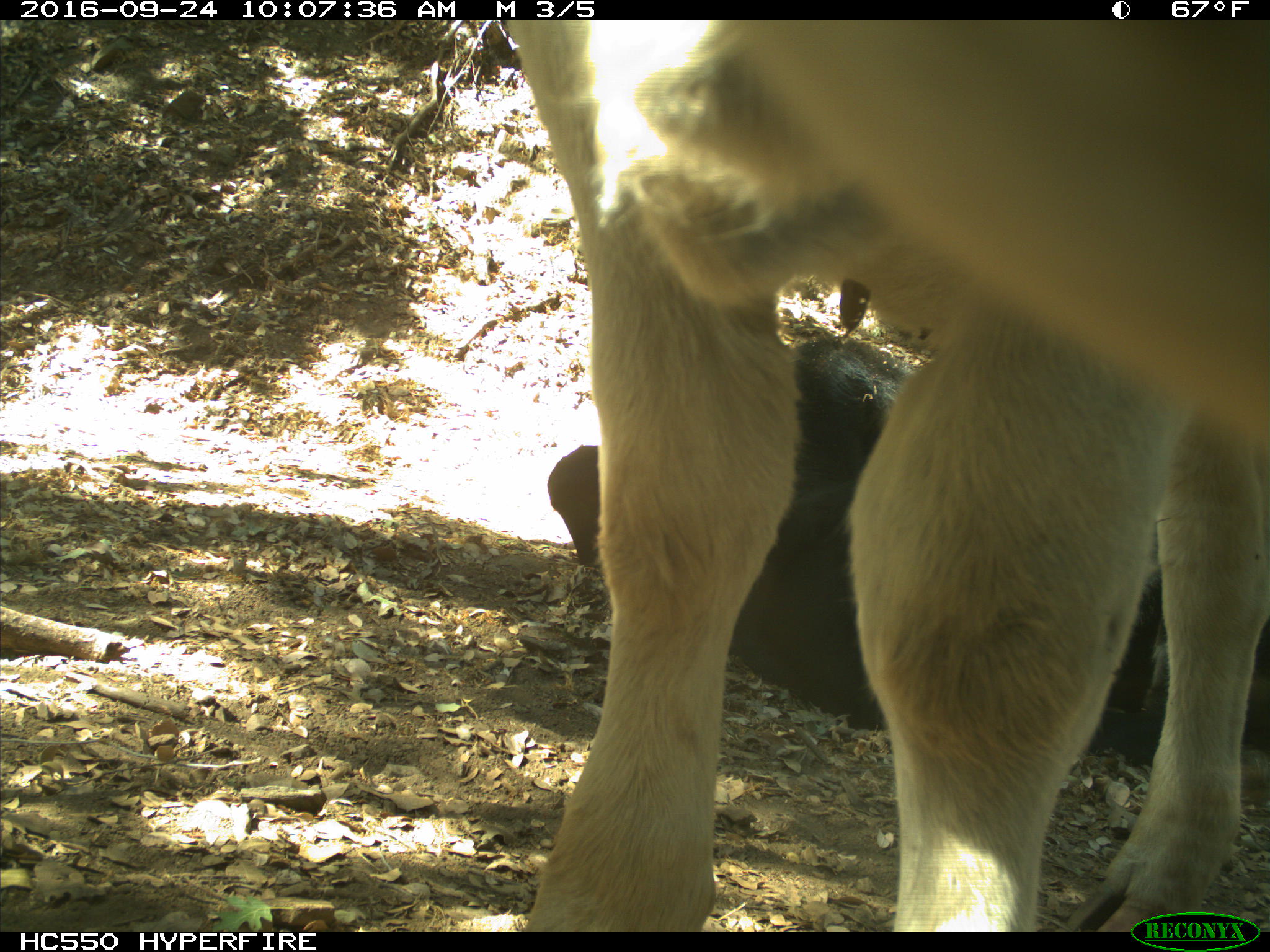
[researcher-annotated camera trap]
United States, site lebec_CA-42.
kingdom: Animalia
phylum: Chordata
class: Mammalia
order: Artiodactyla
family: Bovidae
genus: Bos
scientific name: Bos taurus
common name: domestic cow